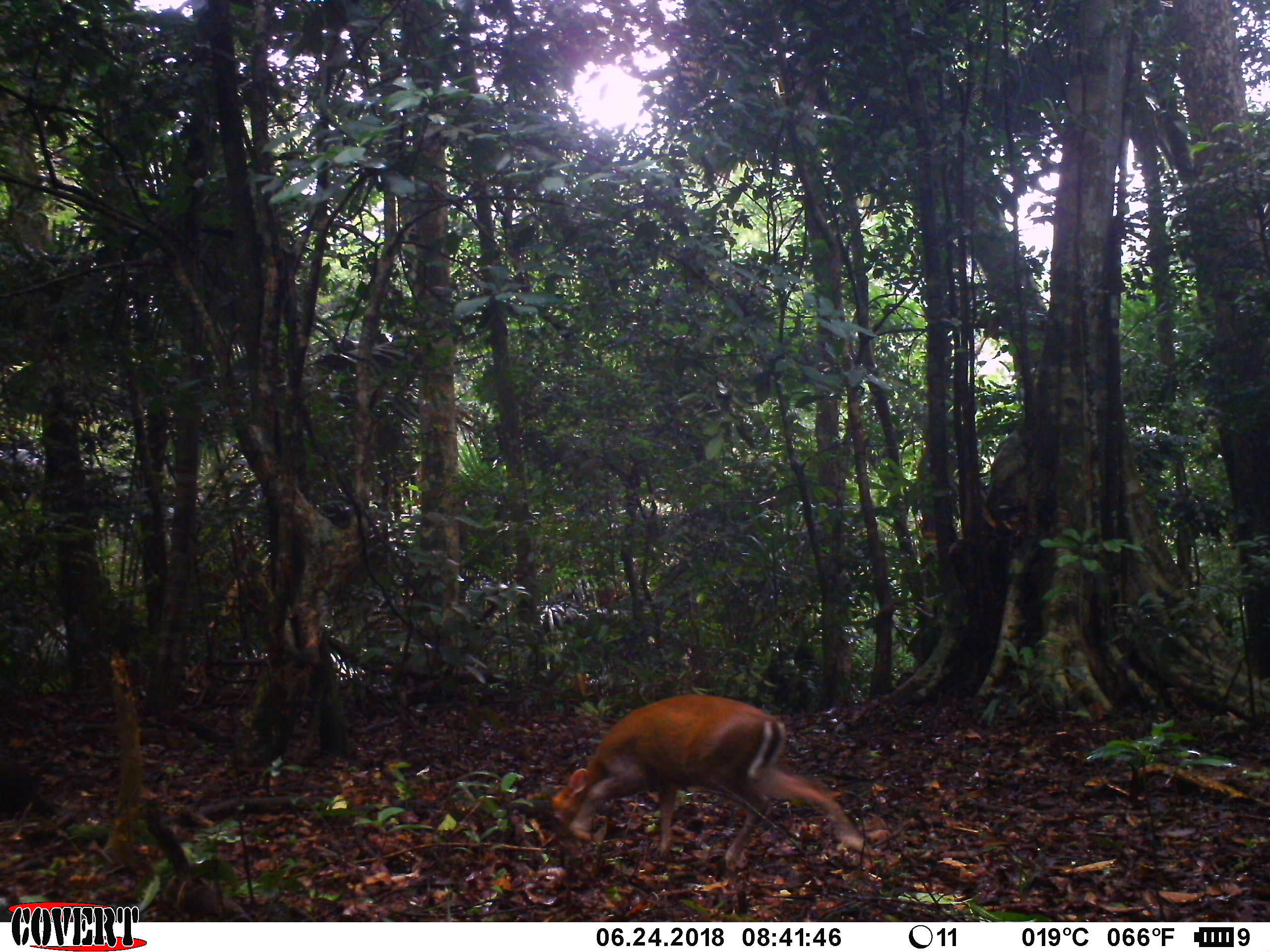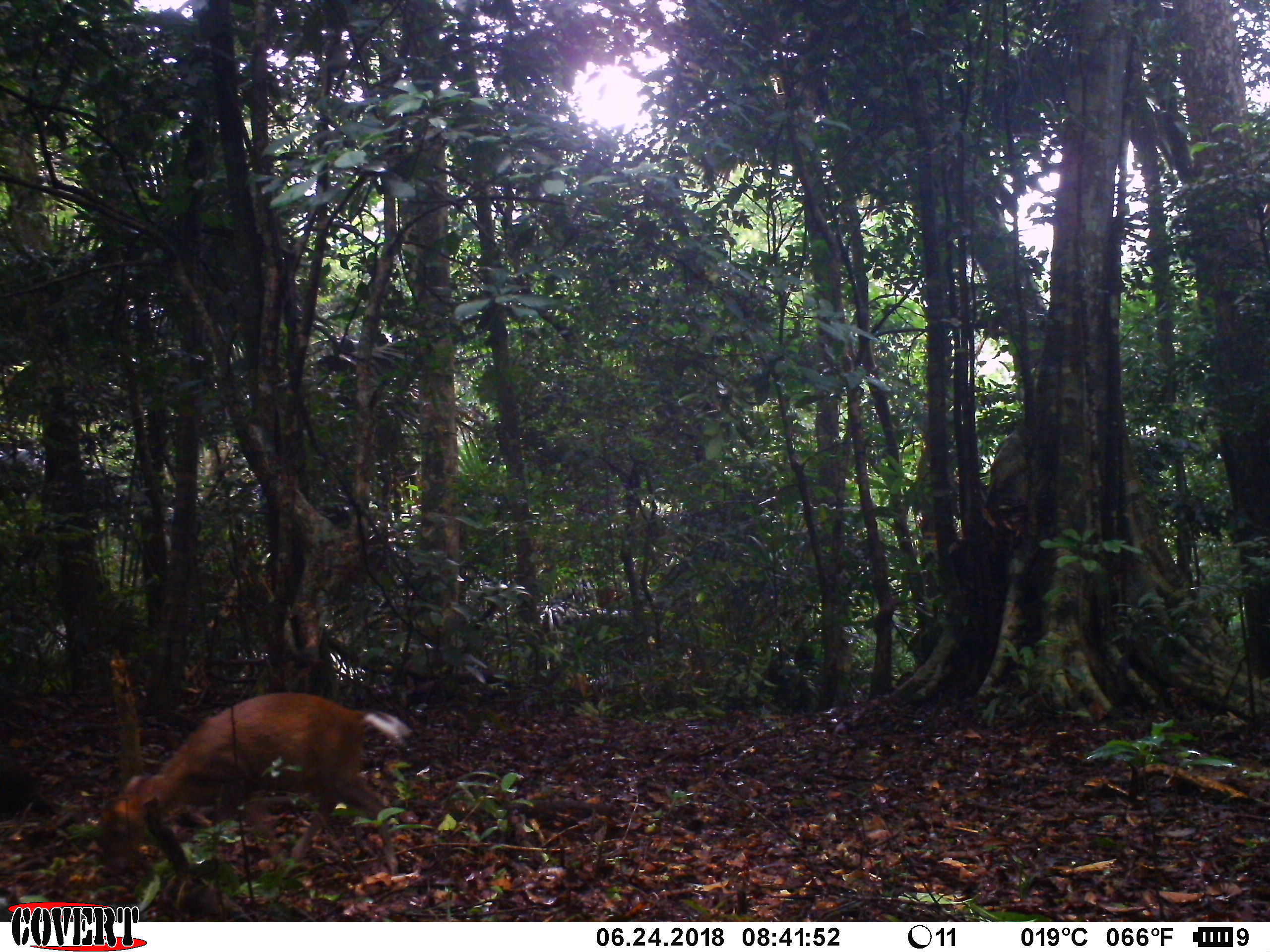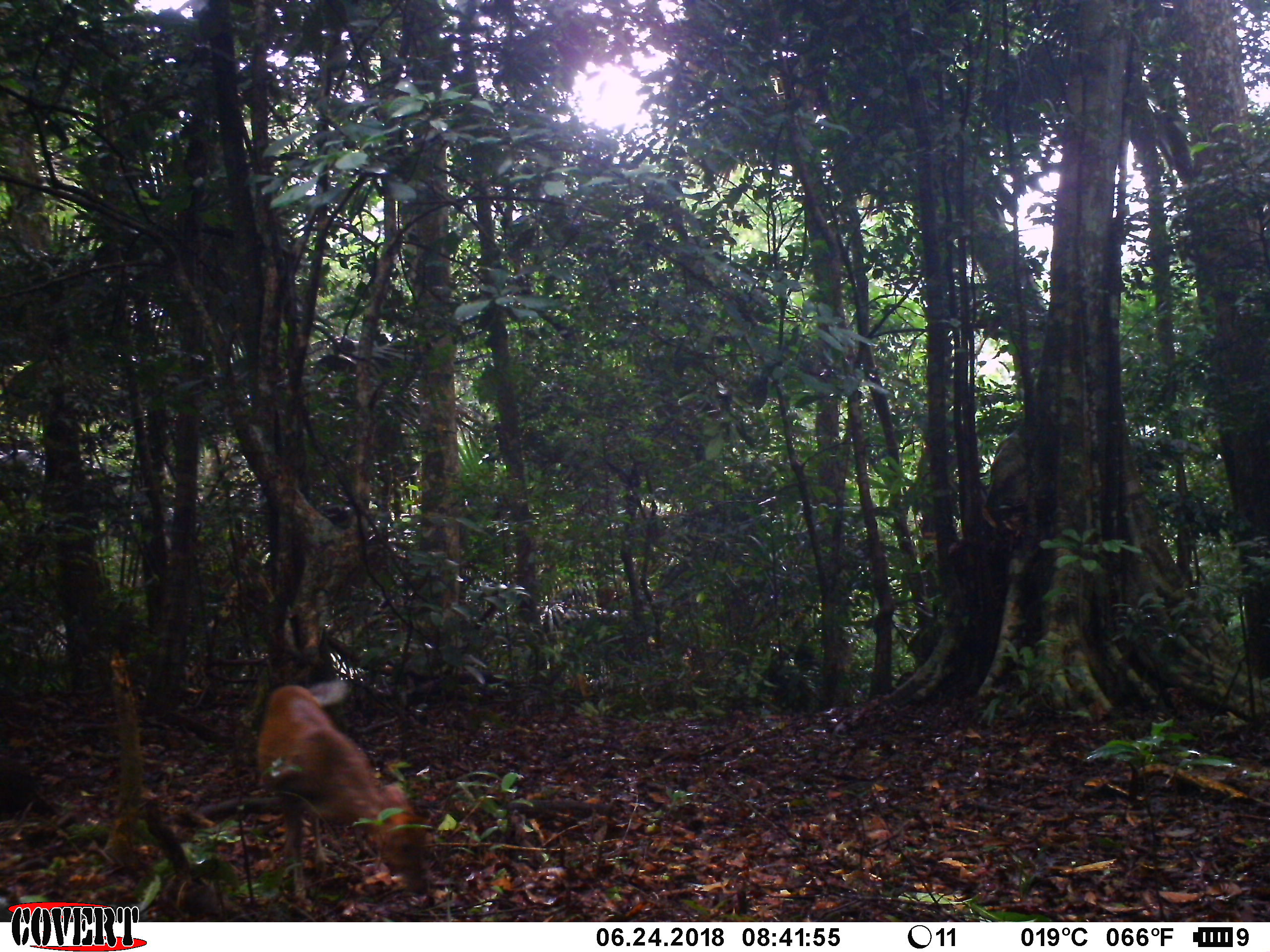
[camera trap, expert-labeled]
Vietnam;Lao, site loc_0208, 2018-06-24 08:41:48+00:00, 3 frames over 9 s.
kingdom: Animalia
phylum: Chordata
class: Mammalia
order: Artiodactyla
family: Cervidae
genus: Muntiacus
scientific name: Muntiacus rooseveltorum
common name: roosevelt's muntjac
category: roosevelts muntjac group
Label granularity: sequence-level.